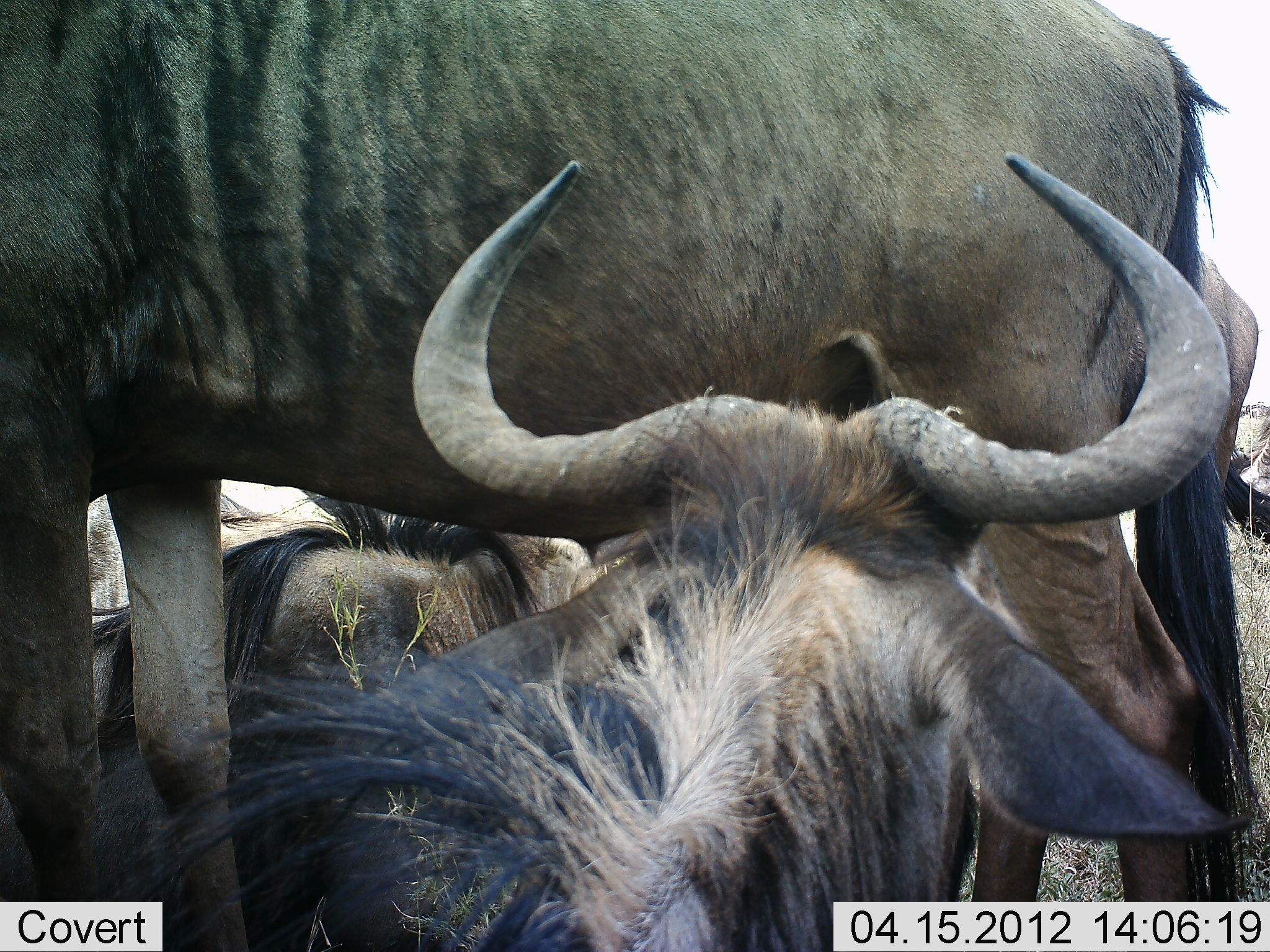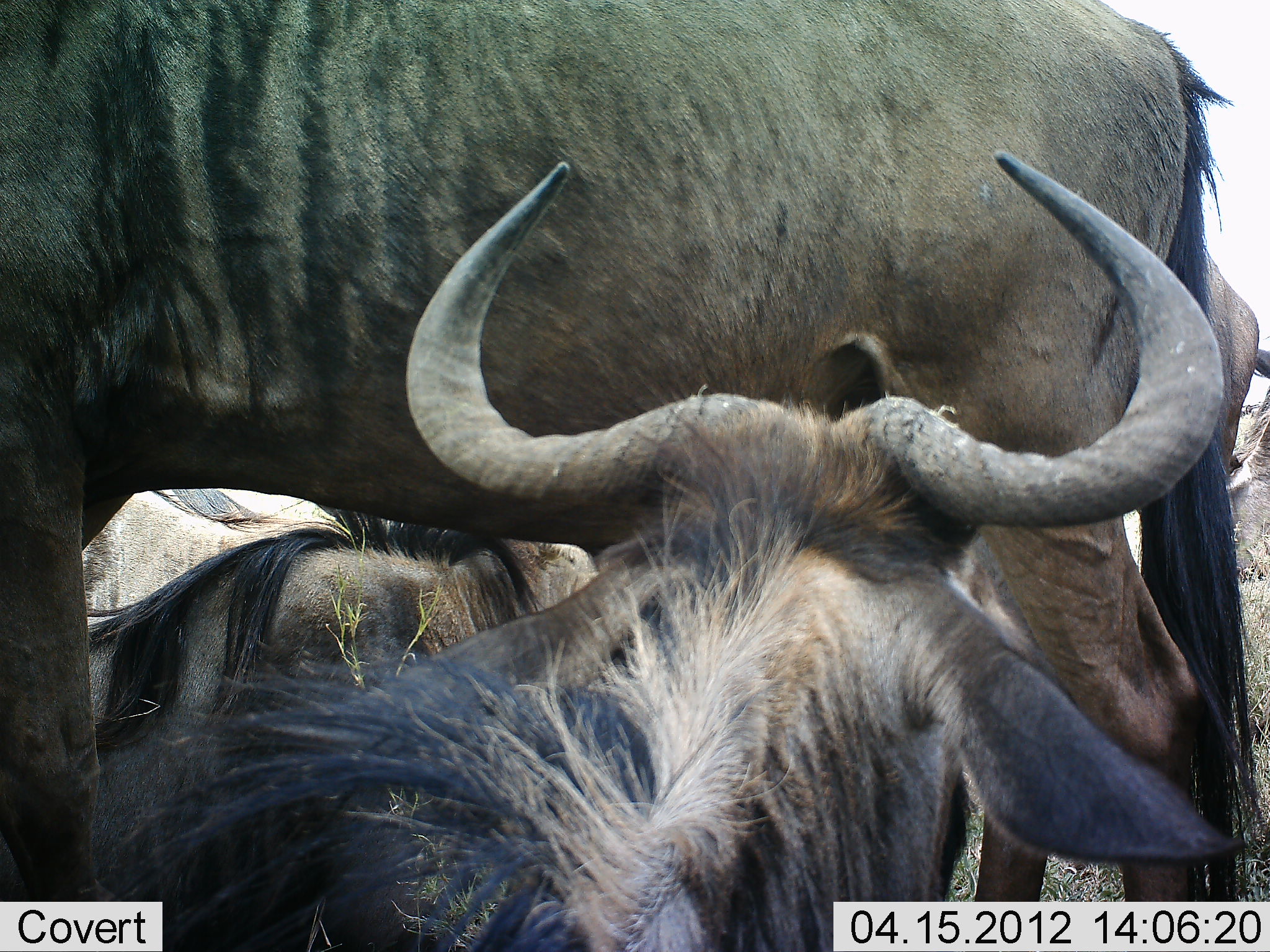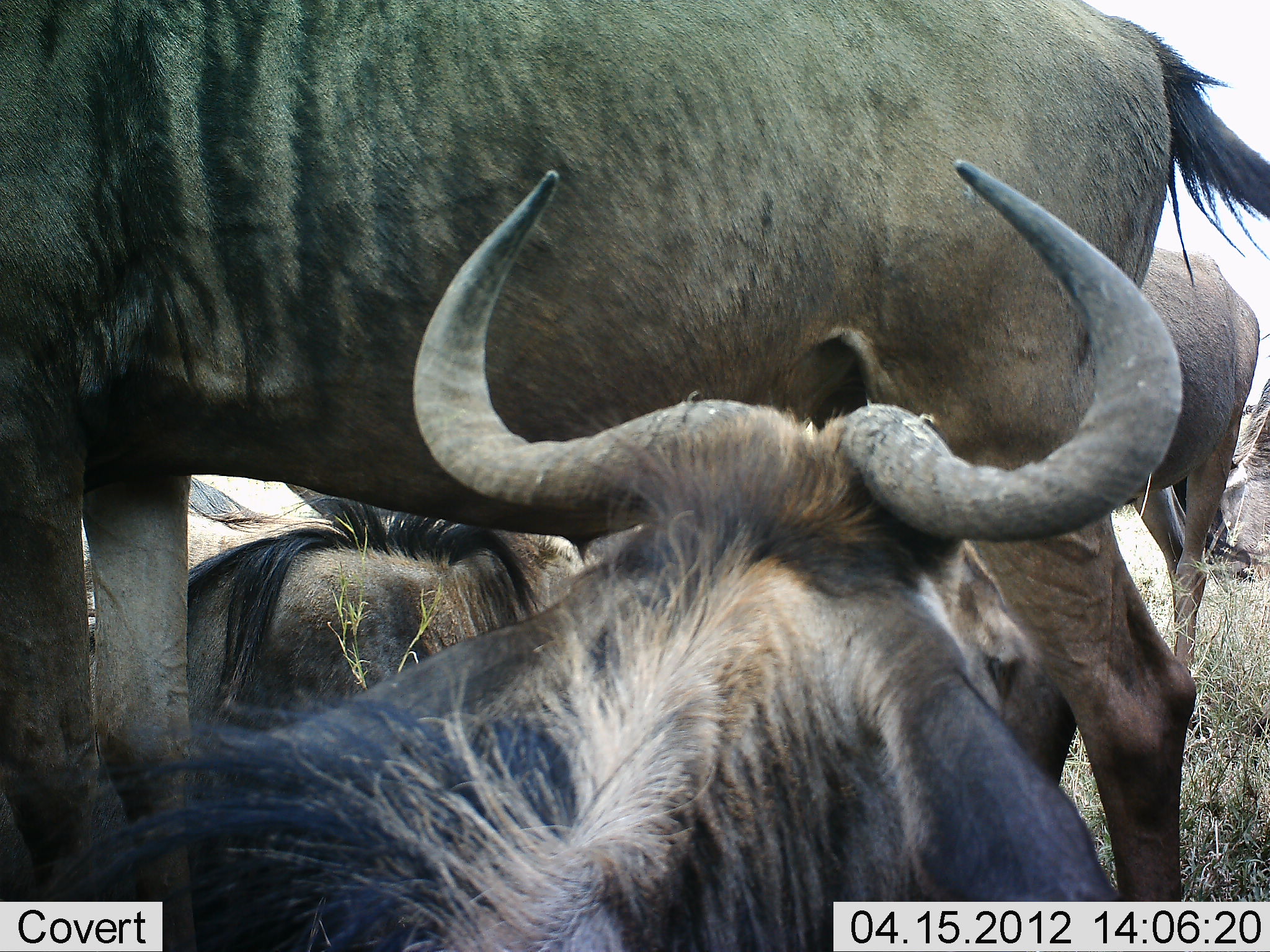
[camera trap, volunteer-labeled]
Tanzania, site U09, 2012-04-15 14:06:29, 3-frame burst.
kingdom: Animalia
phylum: Chordata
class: Mammalia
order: Artiodactyla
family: Bovidae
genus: Connochaetes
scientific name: Connochaetes taurinus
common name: blue wildebeest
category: wildebeest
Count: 5.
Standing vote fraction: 75%.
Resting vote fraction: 89%.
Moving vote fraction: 4%.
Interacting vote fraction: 14%.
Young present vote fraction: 7%.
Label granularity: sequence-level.